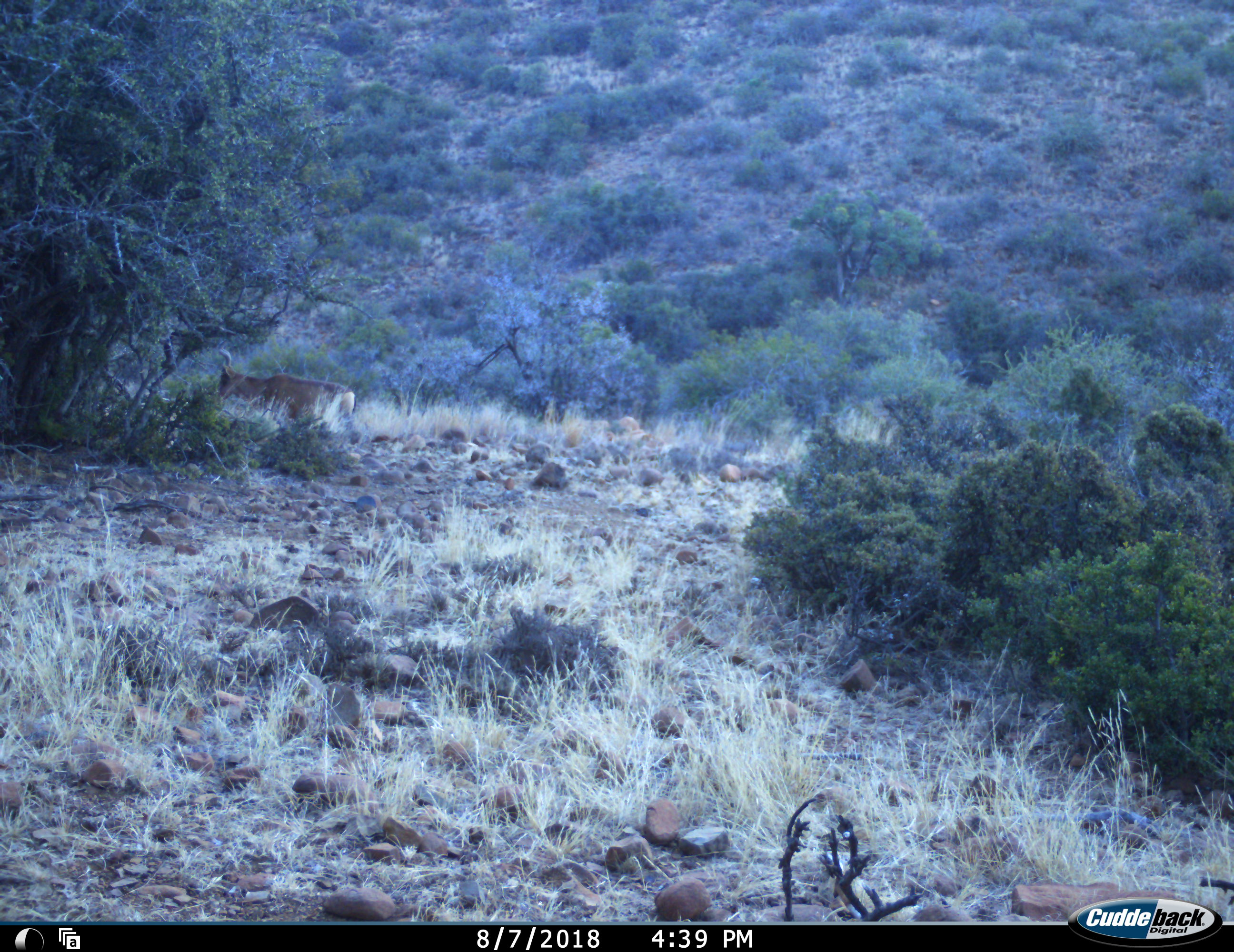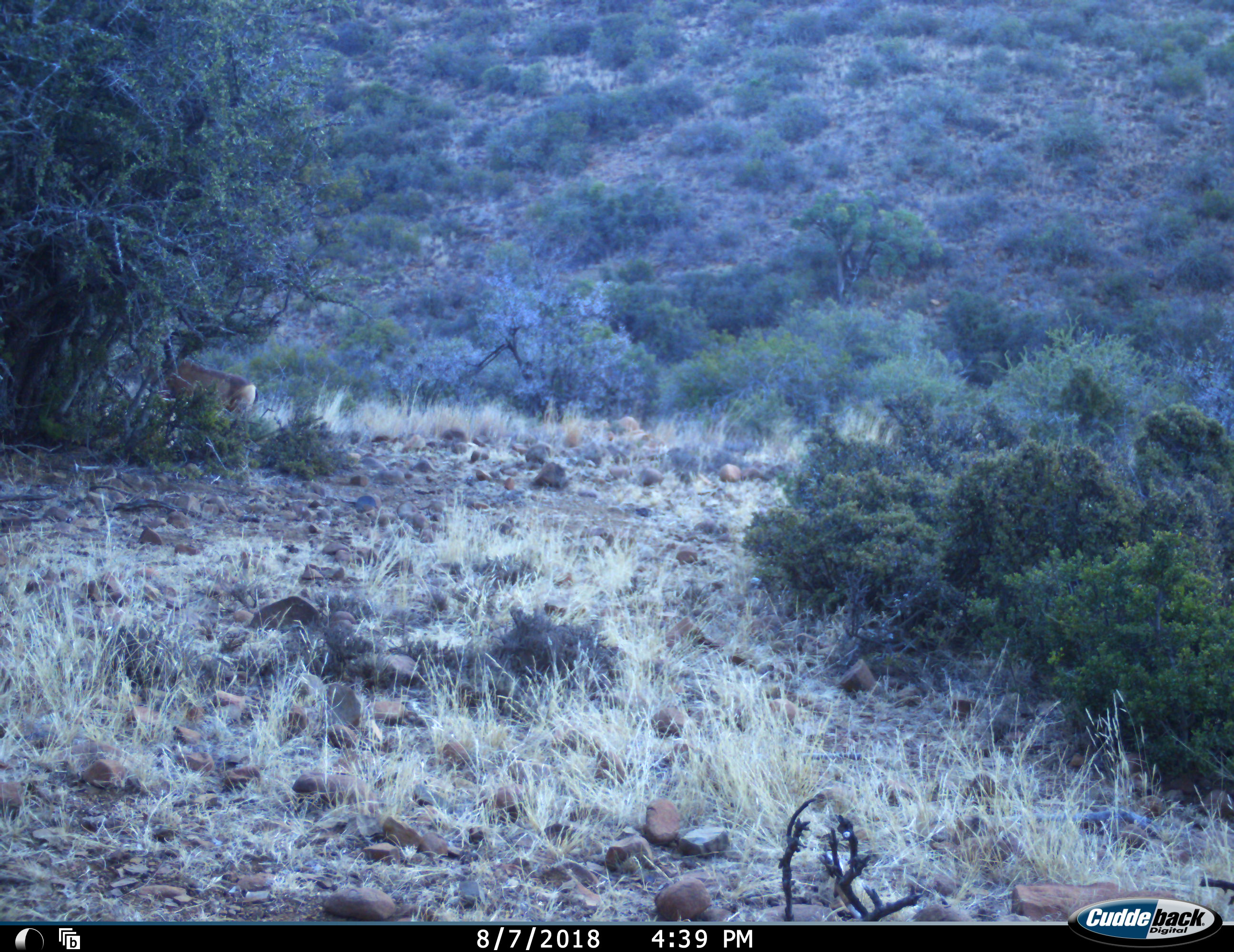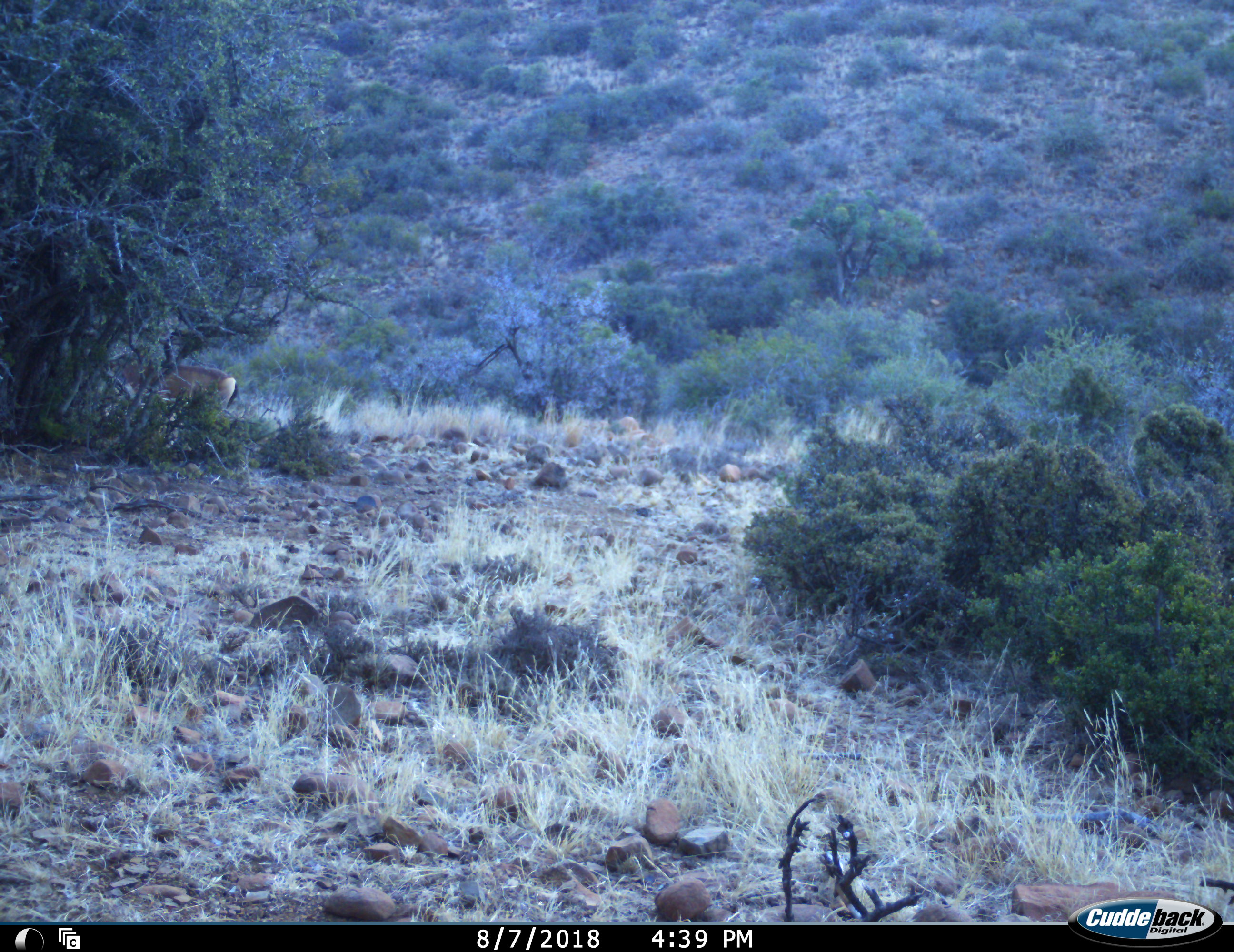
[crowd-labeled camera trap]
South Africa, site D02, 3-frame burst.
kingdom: Animalia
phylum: Chordata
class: Mammalia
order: Artiodactyla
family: Bovidae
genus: Alcelaphus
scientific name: Alcelaphus buselaphus caama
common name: red hartebeest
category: hartebeestred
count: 1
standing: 0%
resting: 0%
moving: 100%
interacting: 0%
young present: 0%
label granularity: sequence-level